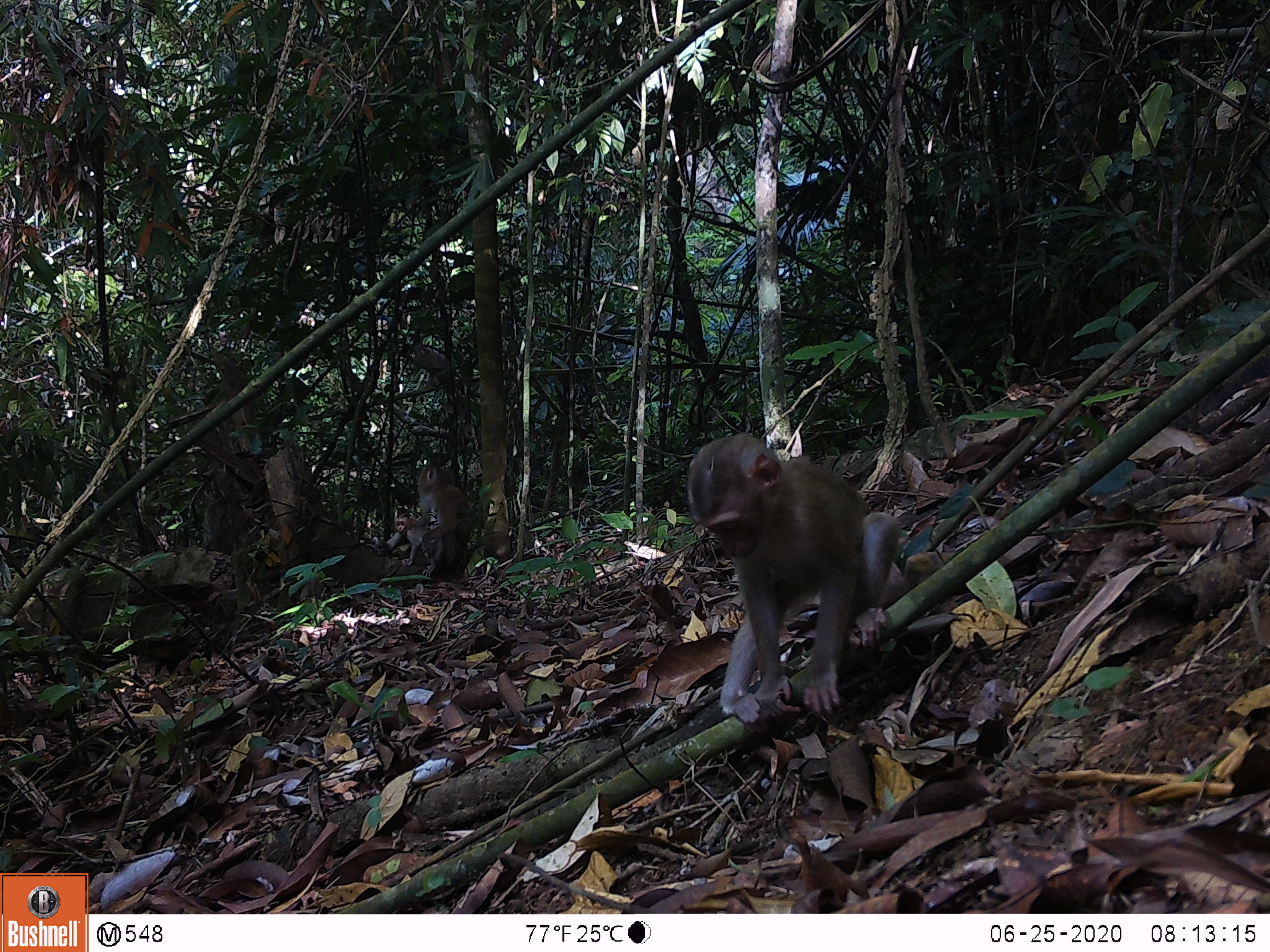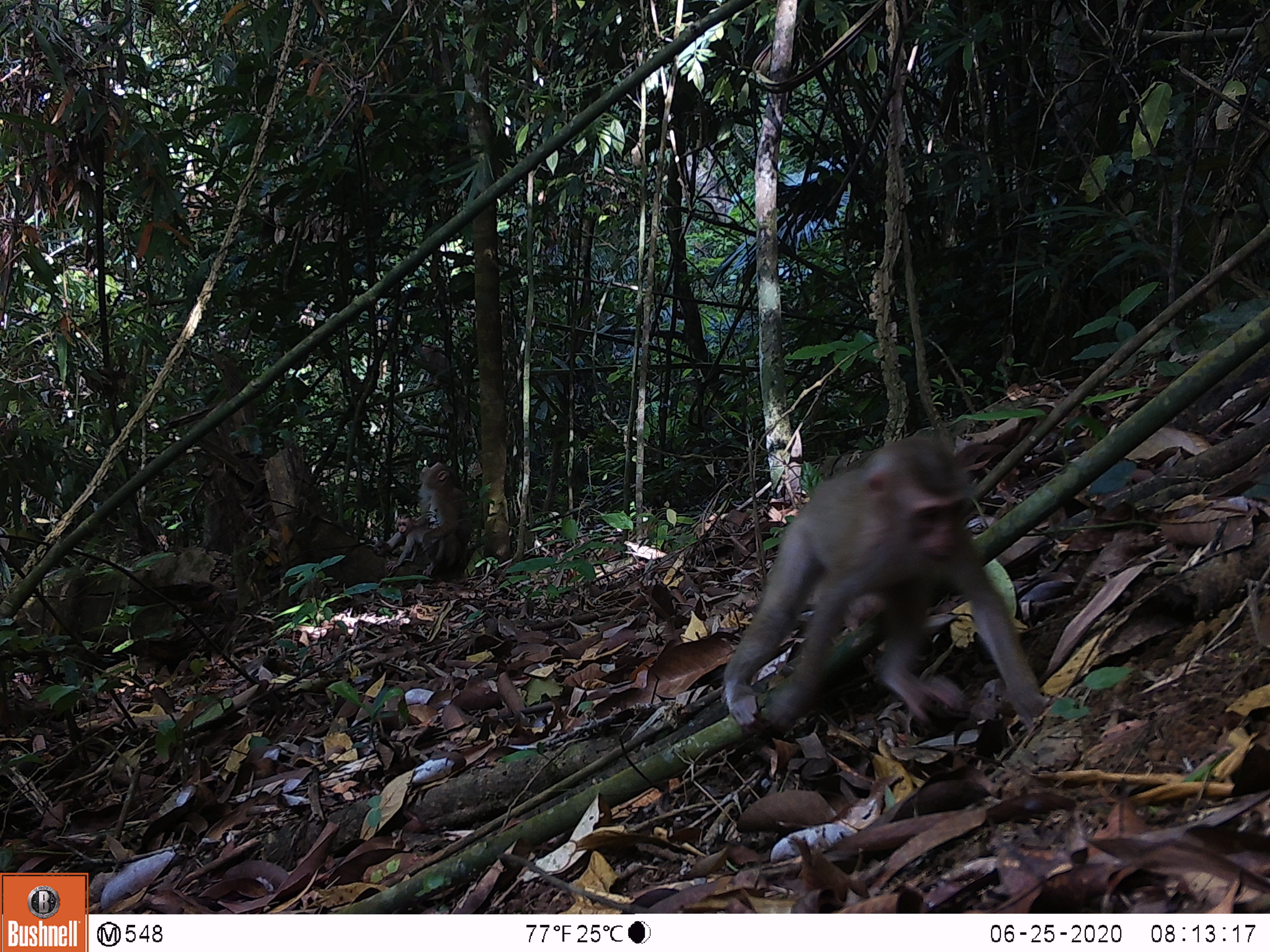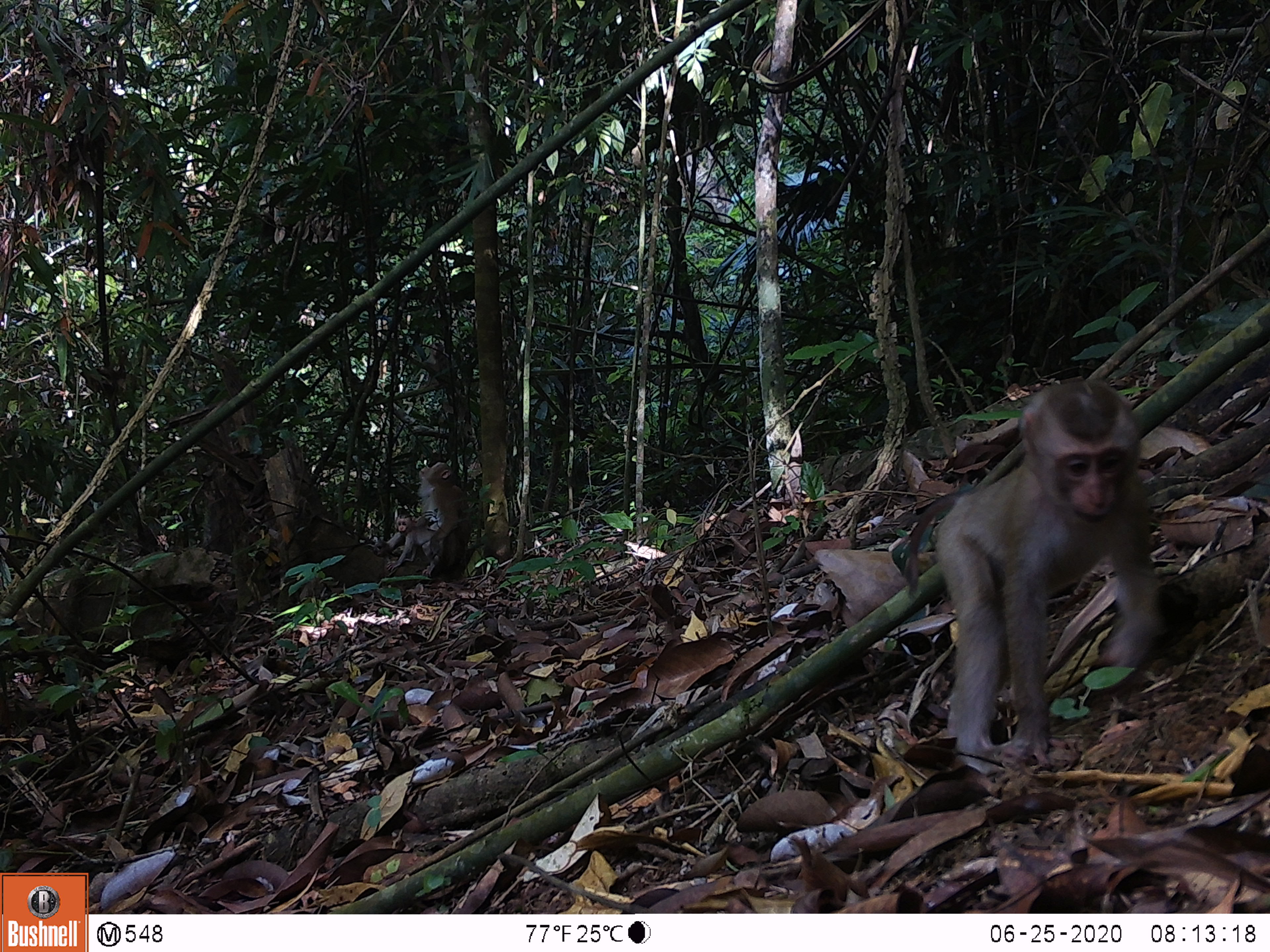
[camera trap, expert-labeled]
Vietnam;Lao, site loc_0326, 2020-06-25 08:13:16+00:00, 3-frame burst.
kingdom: Animalia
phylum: Chordata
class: Mammalia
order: Primates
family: Cercopithecidae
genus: Macaca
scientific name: Macaca nemestrina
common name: pig-tailed macaque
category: pig tailed macaque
Pig tailed macaque (pig-tailed macaque) (Macaca nemestrina). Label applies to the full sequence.